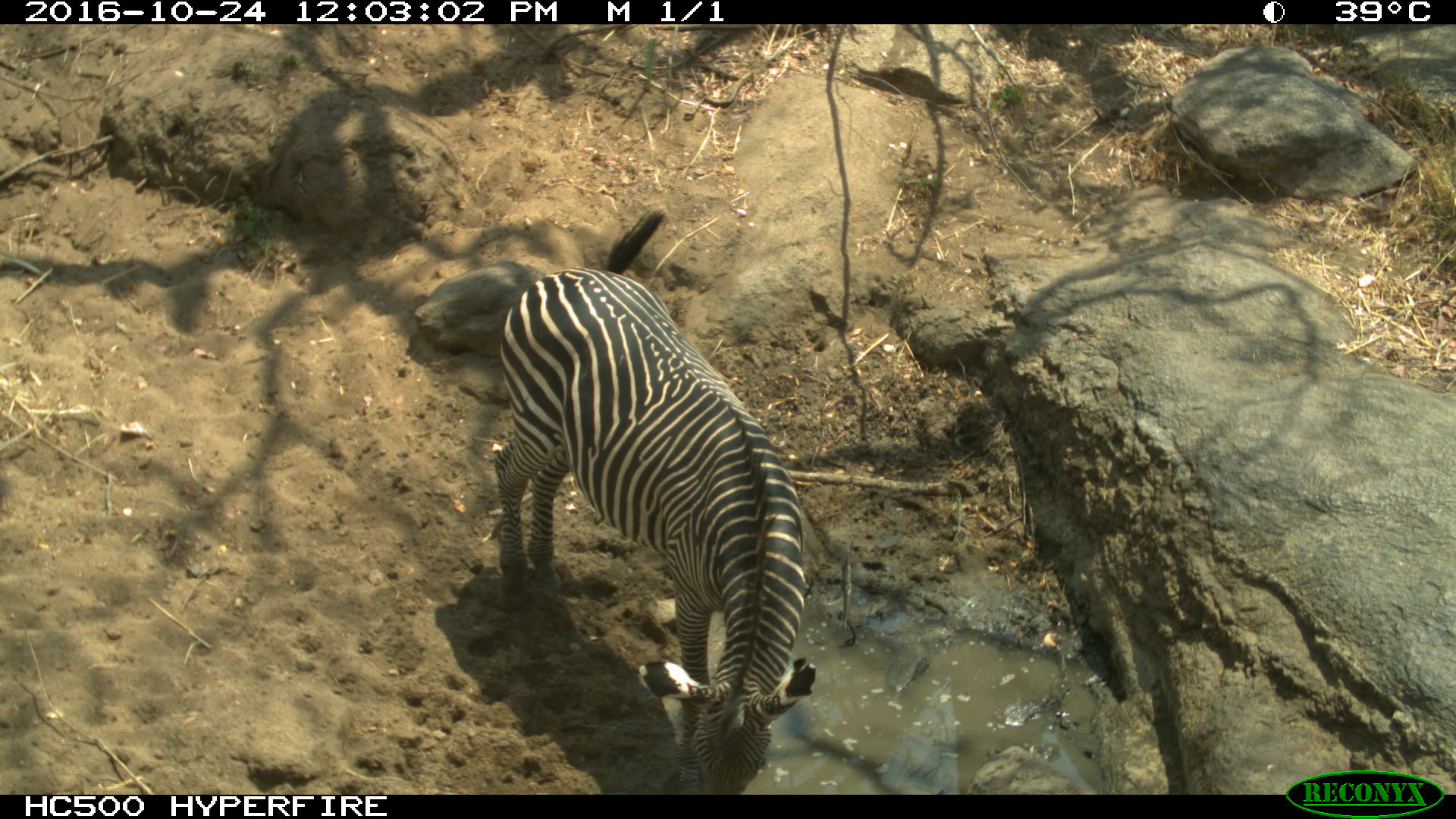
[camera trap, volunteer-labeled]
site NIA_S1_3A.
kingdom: Animalia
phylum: Chordata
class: Mammalia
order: Perissodactyla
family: Equidae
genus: Equus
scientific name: Equus quagga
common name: plains zebra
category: zebraplains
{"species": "zebraplains (plains zebra) (Equus quagga)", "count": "1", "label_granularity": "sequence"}